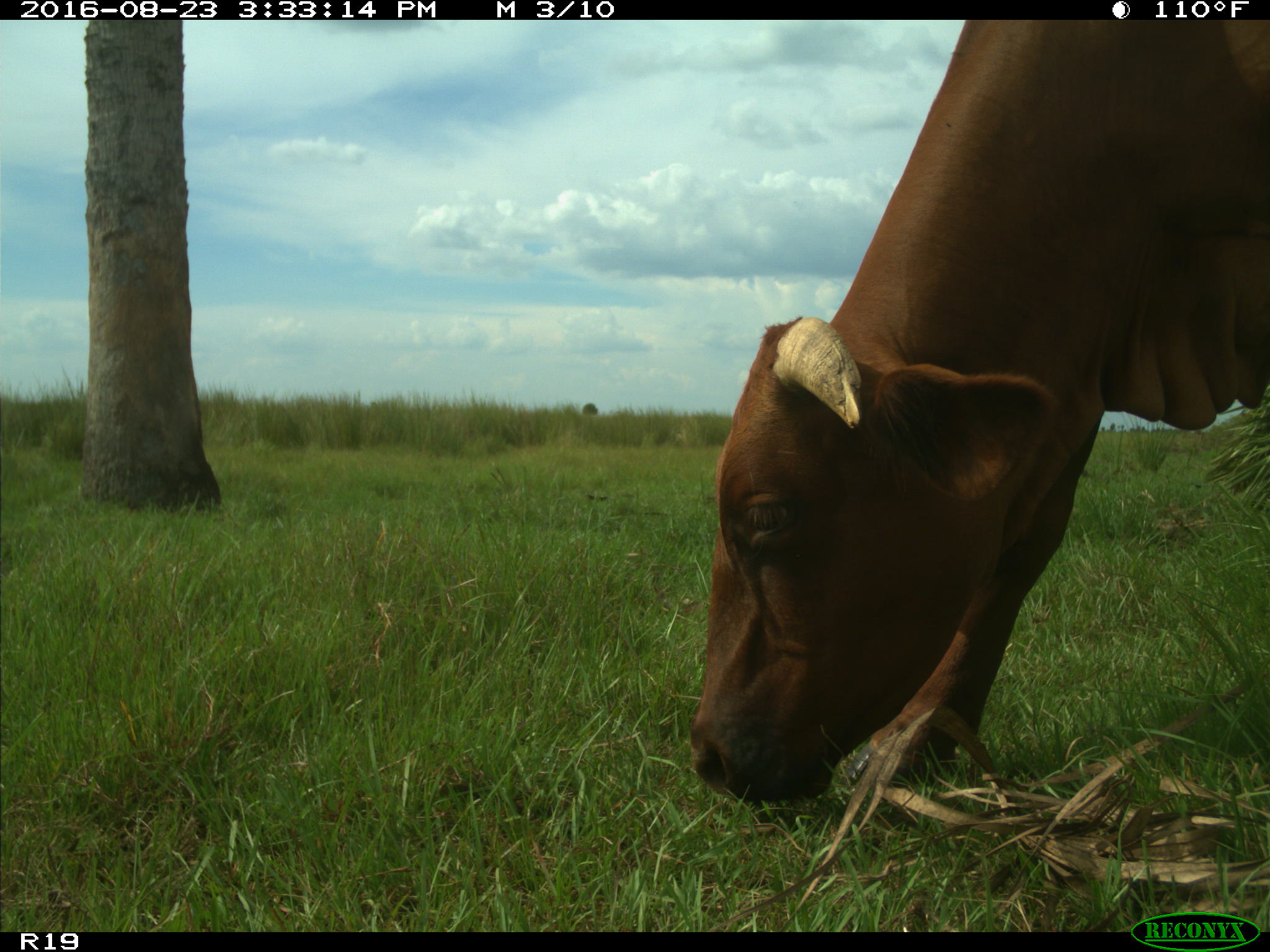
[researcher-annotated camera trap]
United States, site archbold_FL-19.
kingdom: Animalia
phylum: Chordata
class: Mammalia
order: Artiodactyla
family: Bovidae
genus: Bos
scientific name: Bos taurus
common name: domestic cow